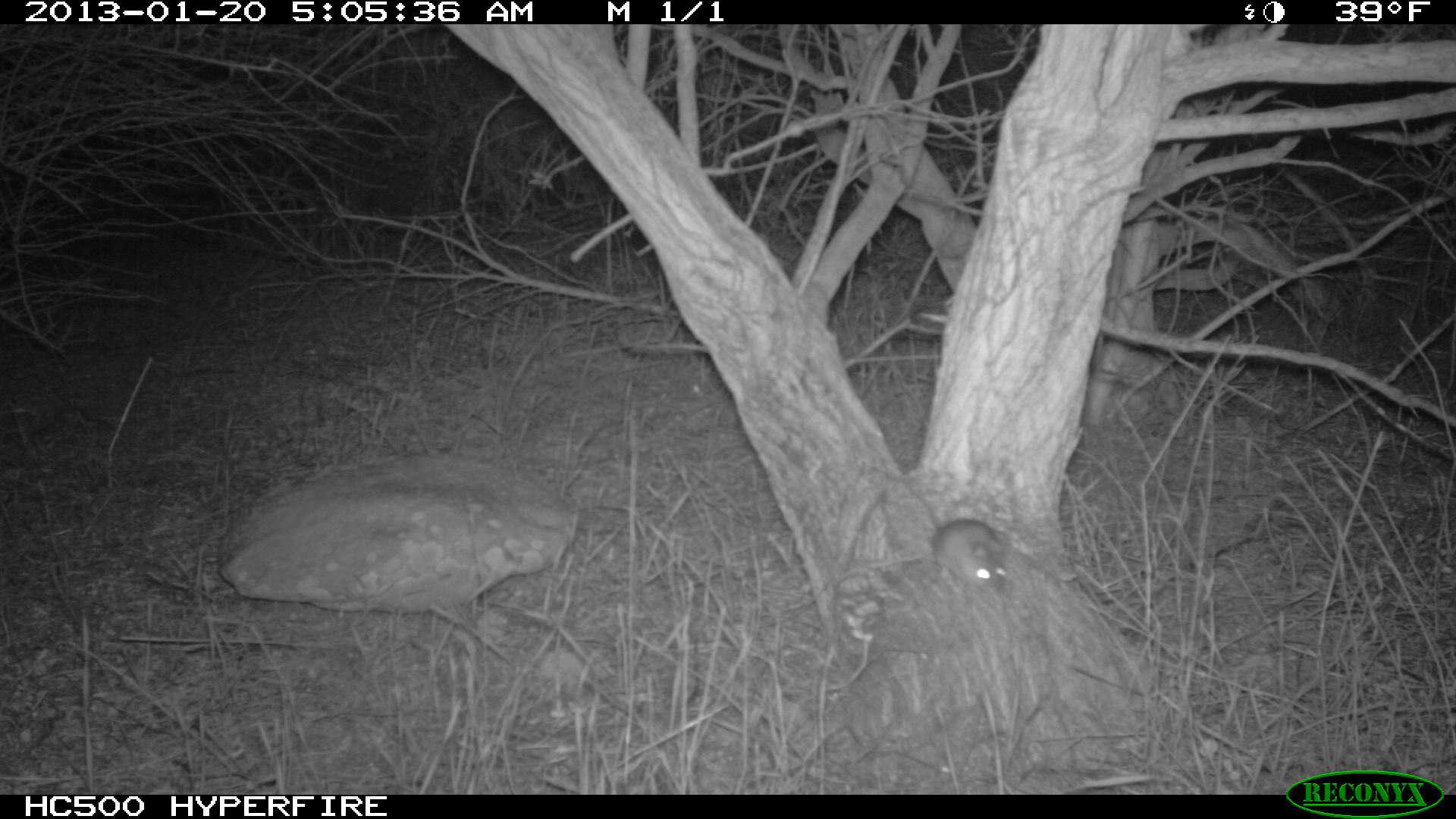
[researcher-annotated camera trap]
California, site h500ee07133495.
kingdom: Animalia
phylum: Chordata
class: Mammalia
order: Rodentia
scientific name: Rodentia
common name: rodent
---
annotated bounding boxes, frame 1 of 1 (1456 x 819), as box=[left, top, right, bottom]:
rodent: box=[930, 515, 1006, 591]